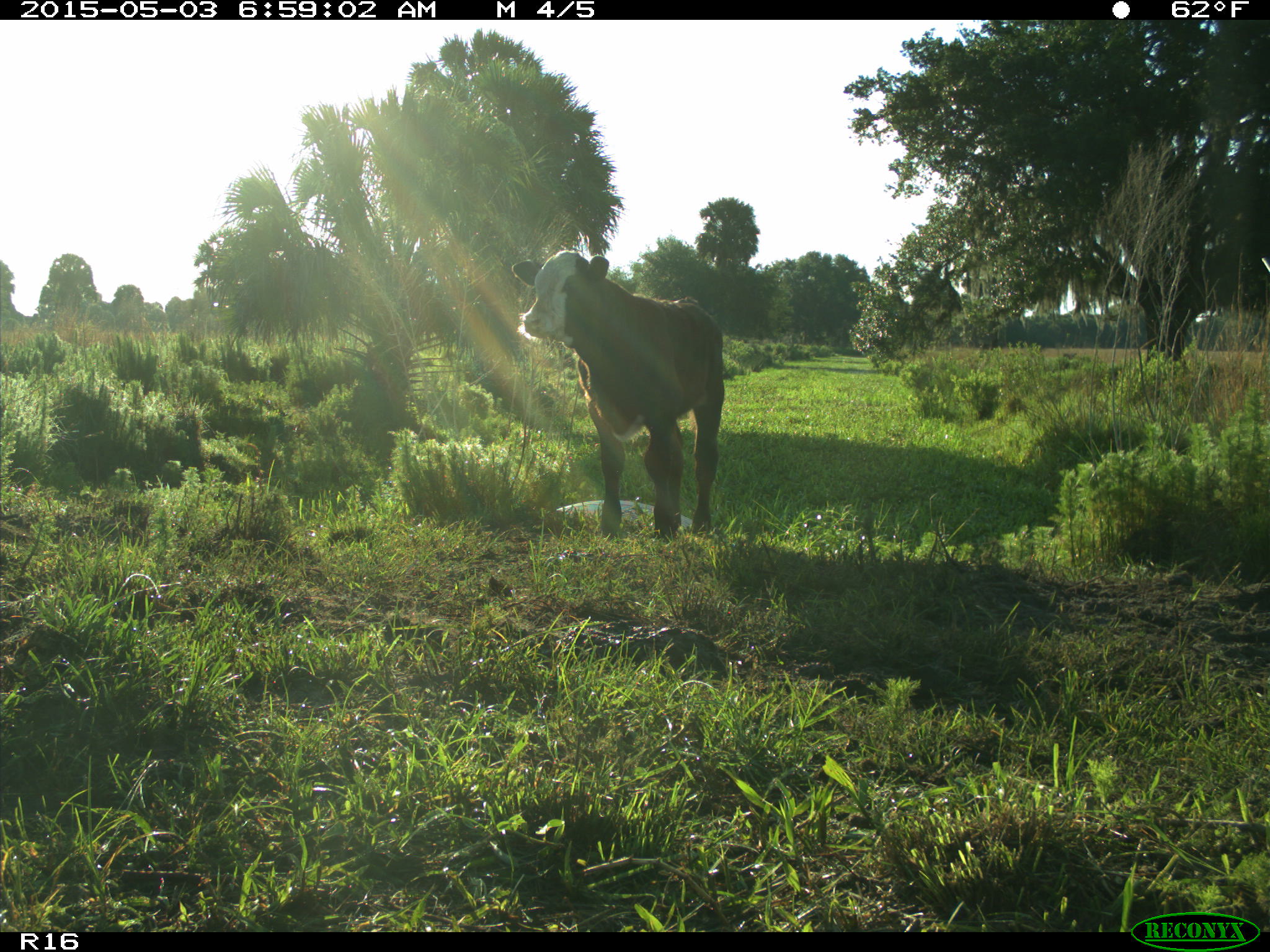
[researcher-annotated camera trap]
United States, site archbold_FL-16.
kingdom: Animalia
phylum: Chordata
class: Mammalia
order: Artiodactyla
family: Bovidae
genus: Bos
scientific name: Bos taurus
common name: domestic cow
Bos taurus (domestic cow).